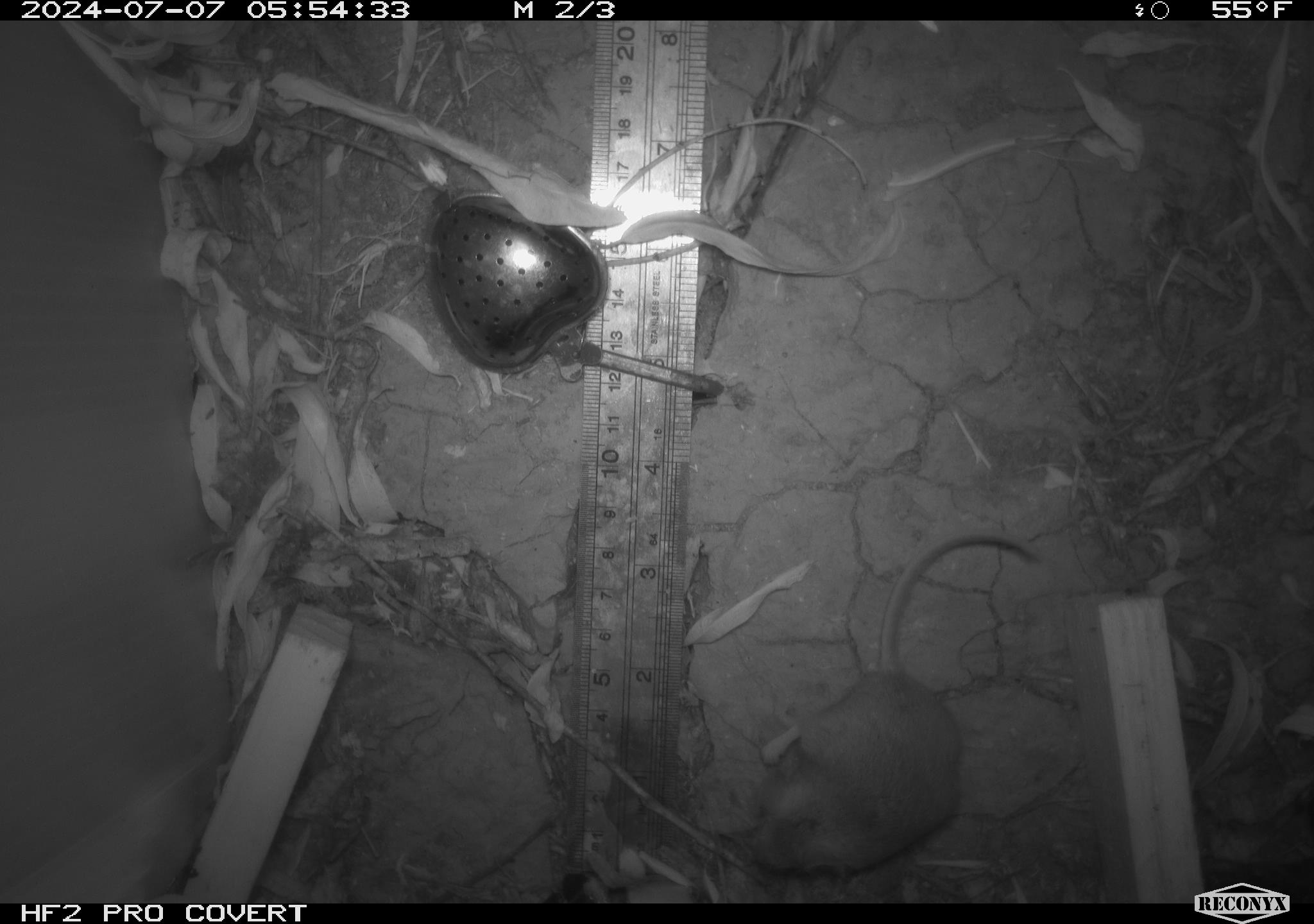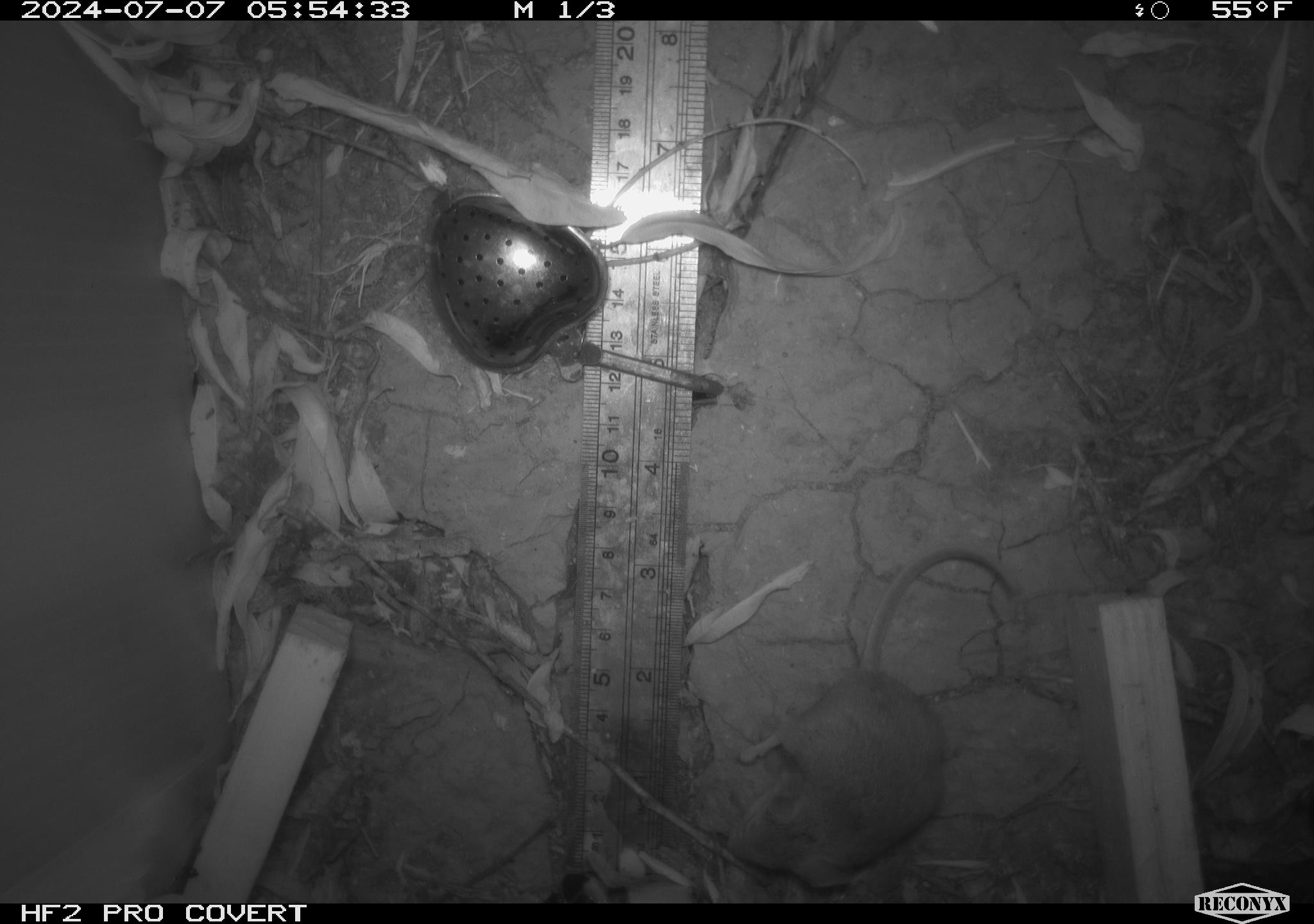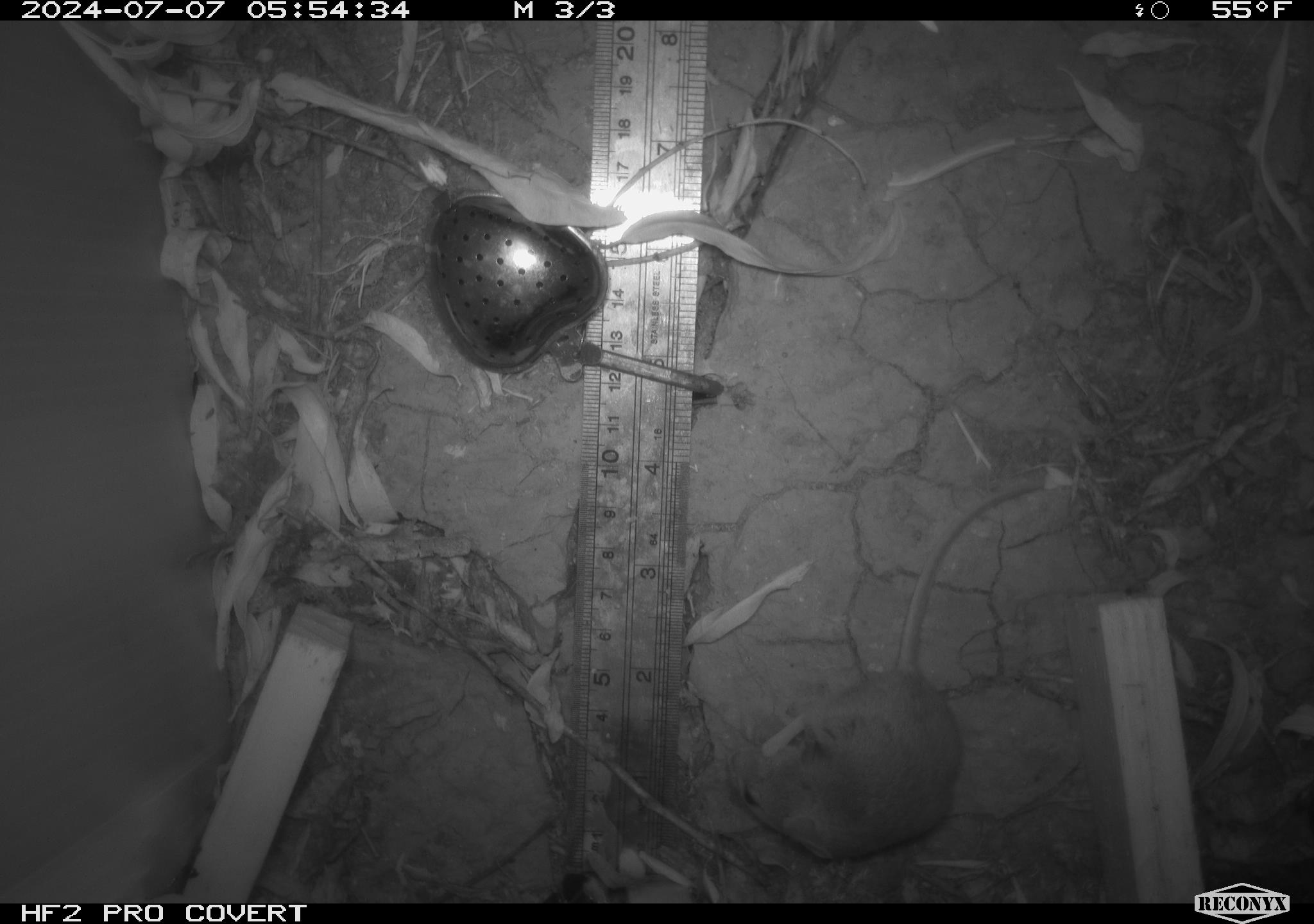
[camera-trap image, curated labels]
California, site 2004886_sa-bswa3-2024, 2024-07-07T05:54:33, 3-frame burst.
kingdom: Animalia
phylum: Chordata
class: Mammalia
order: Rodentia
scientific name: Rodentia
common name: mouse species